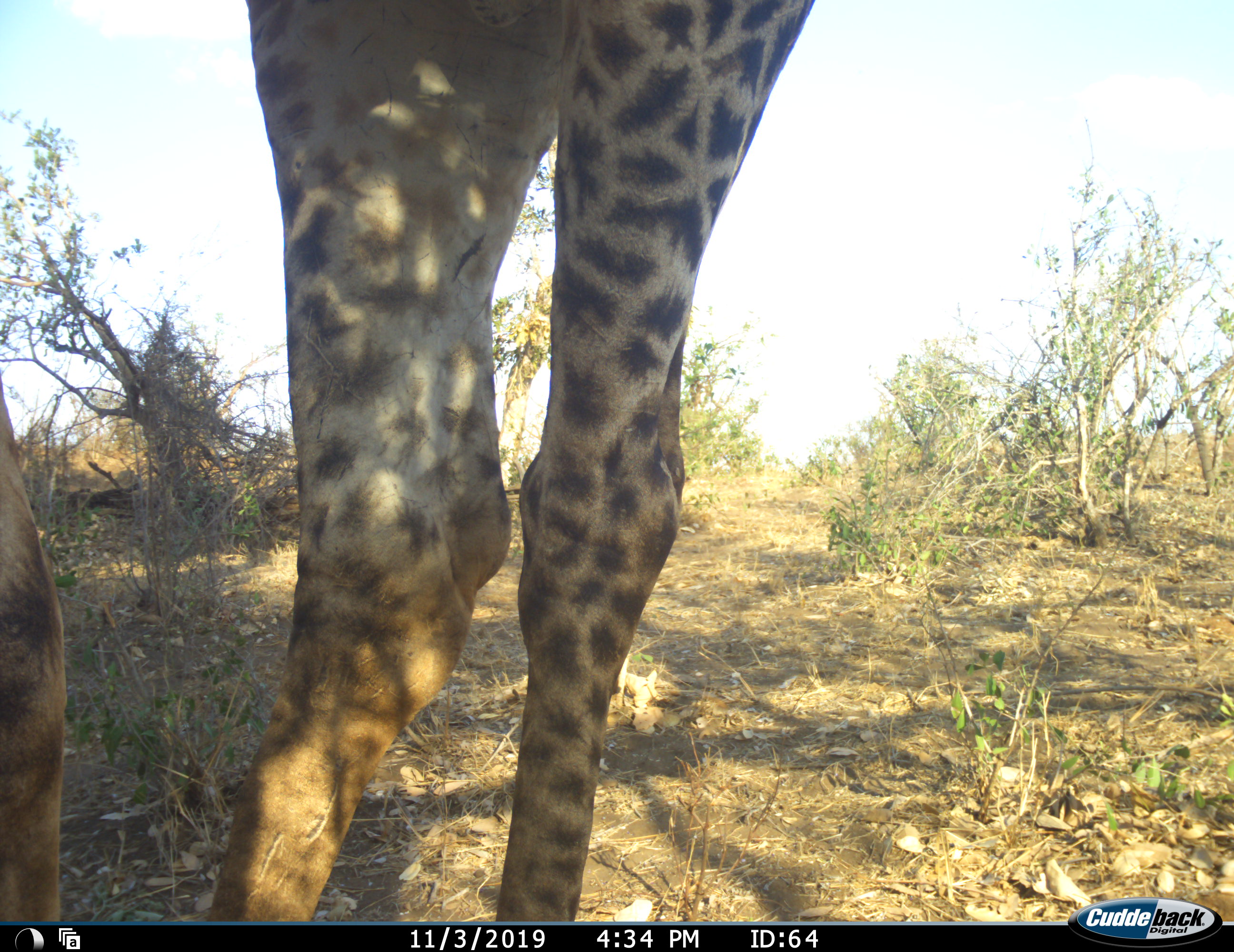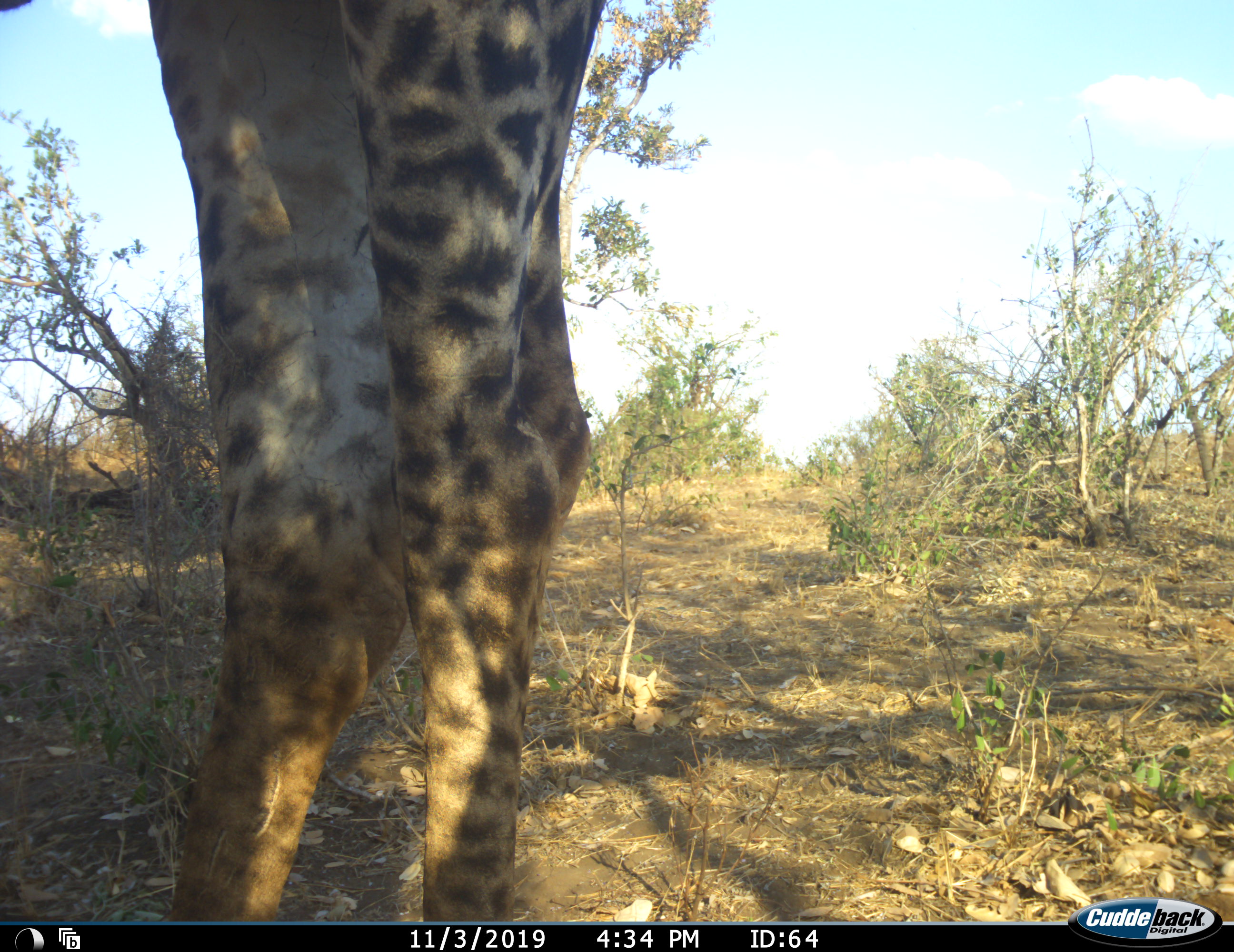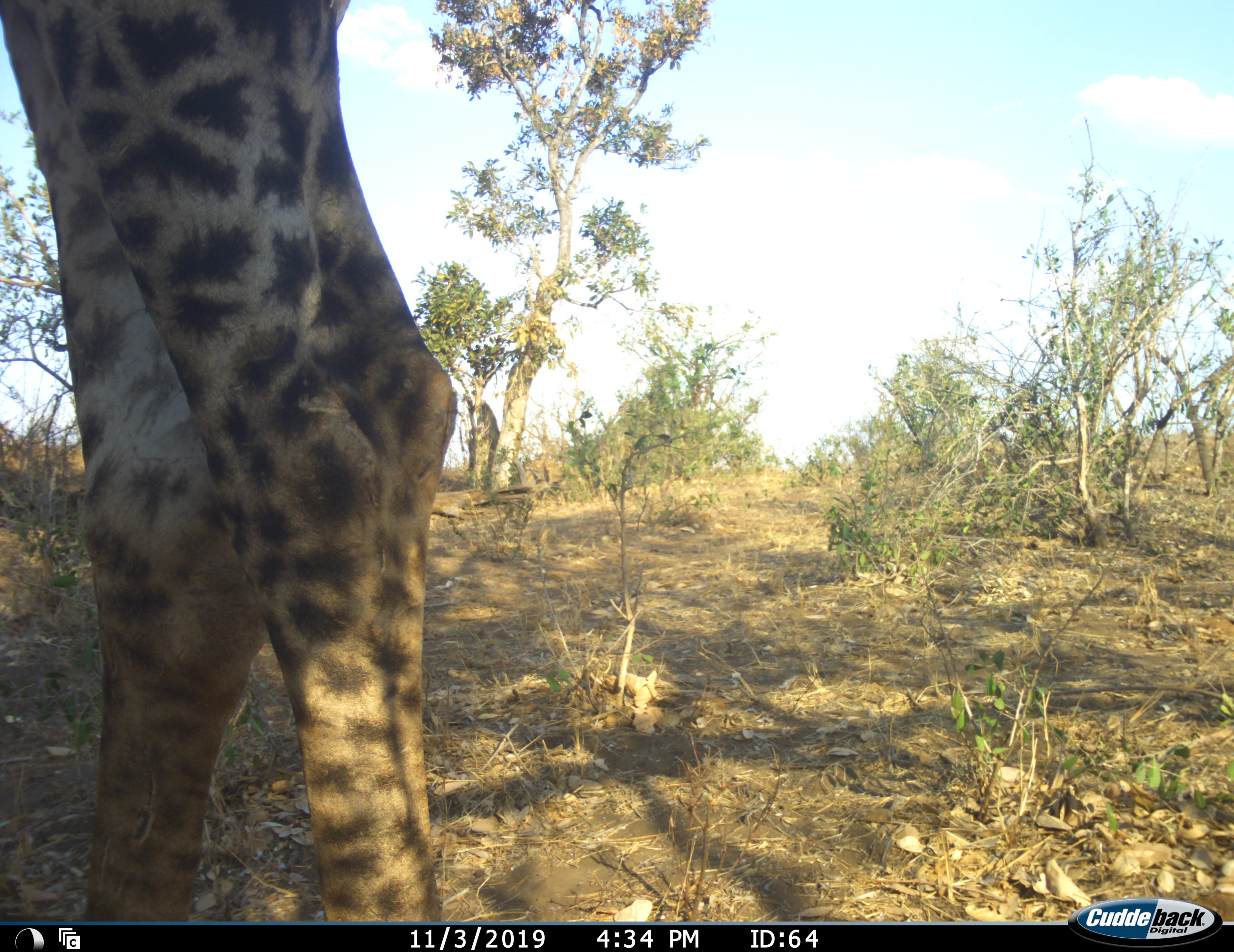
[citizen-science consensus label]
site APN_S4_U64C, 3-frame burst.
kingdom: Animalia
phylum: Chordata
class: Mammalia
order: Artiodactyla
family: Giraffidae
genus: Giraffa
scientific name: Giraffa camelopardalis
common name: giraffe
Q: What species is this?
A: Giraffe (Giraffa camelopardalis).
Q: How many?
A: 1.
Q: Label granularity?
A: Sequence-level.